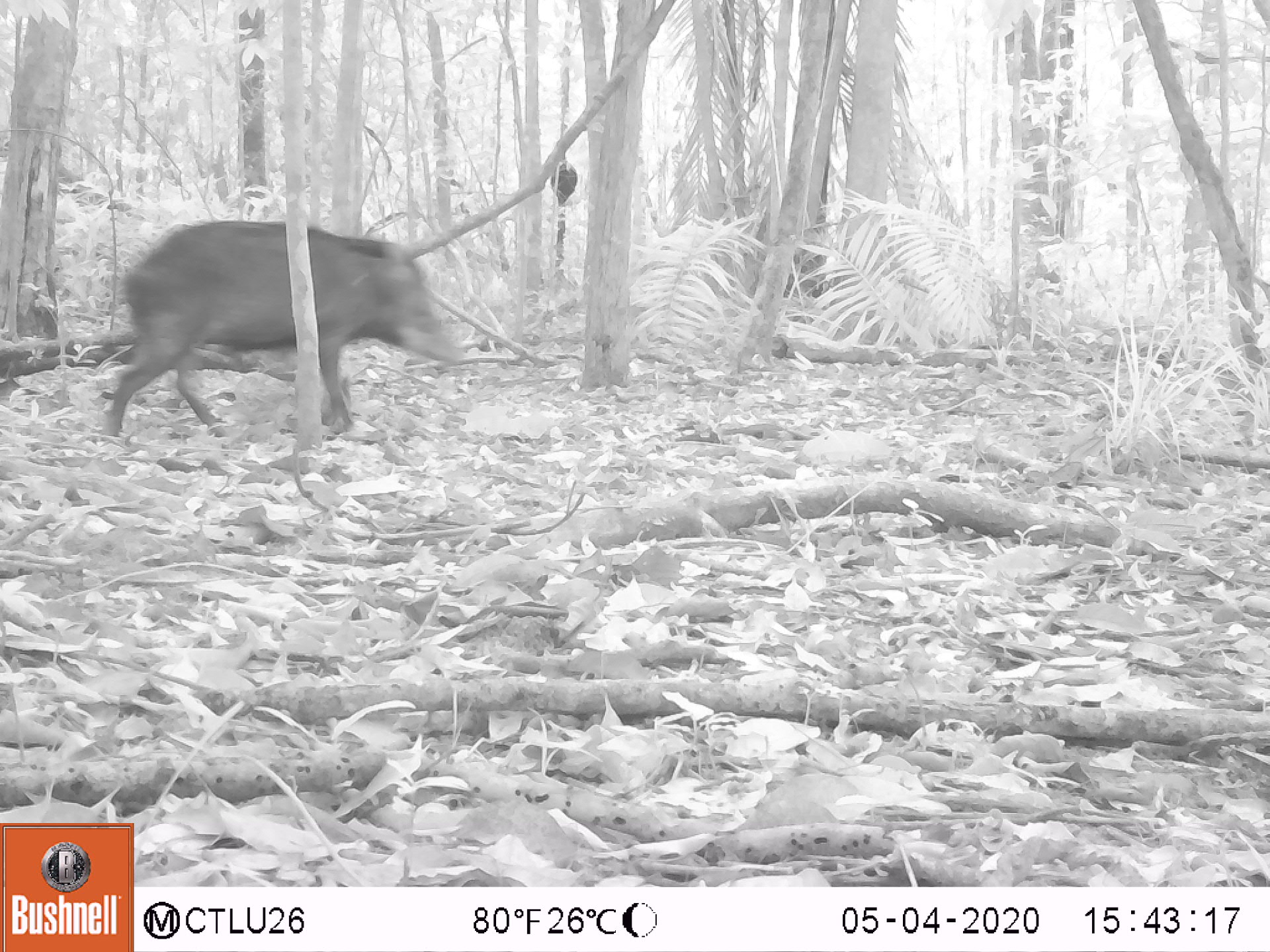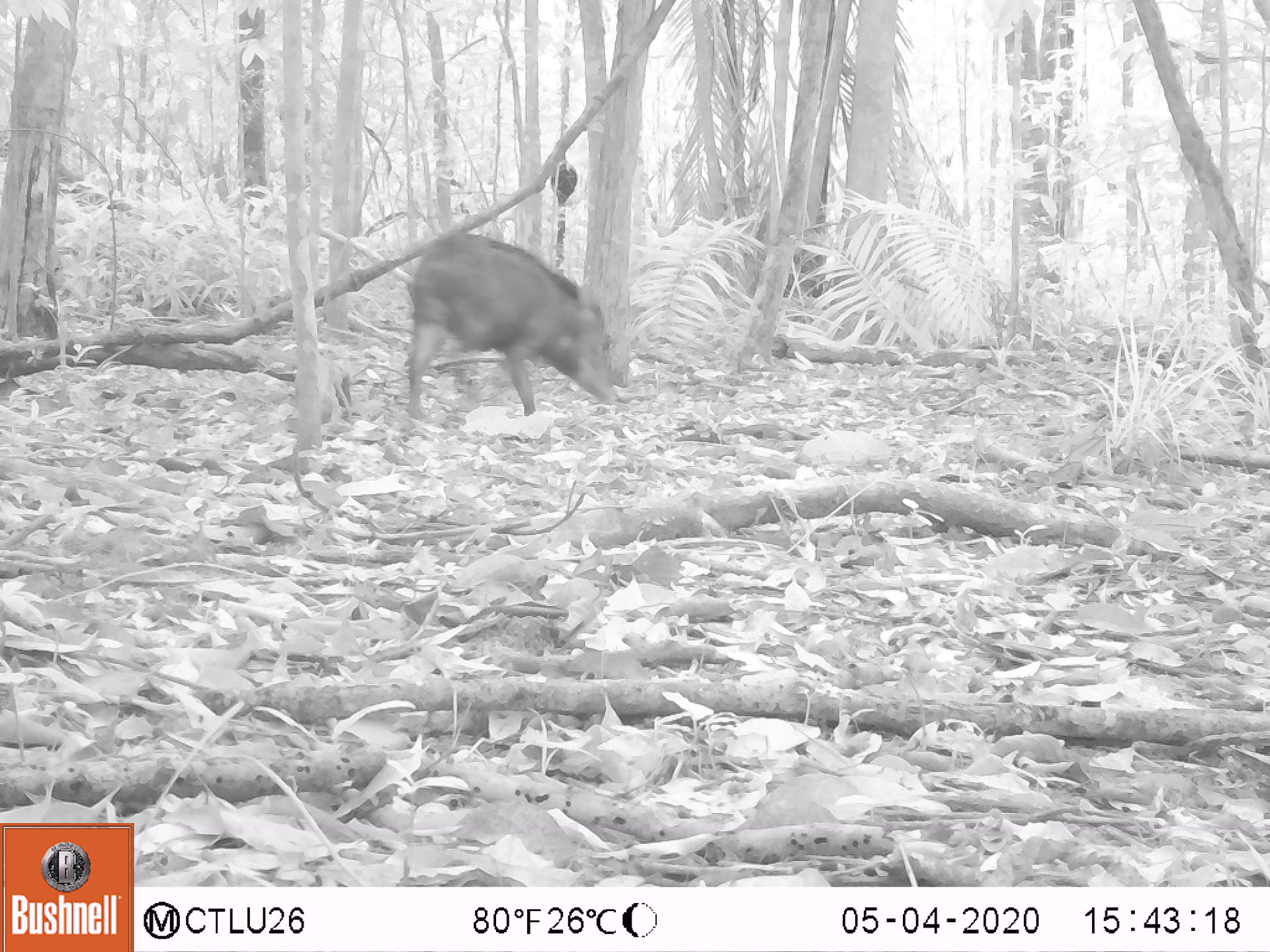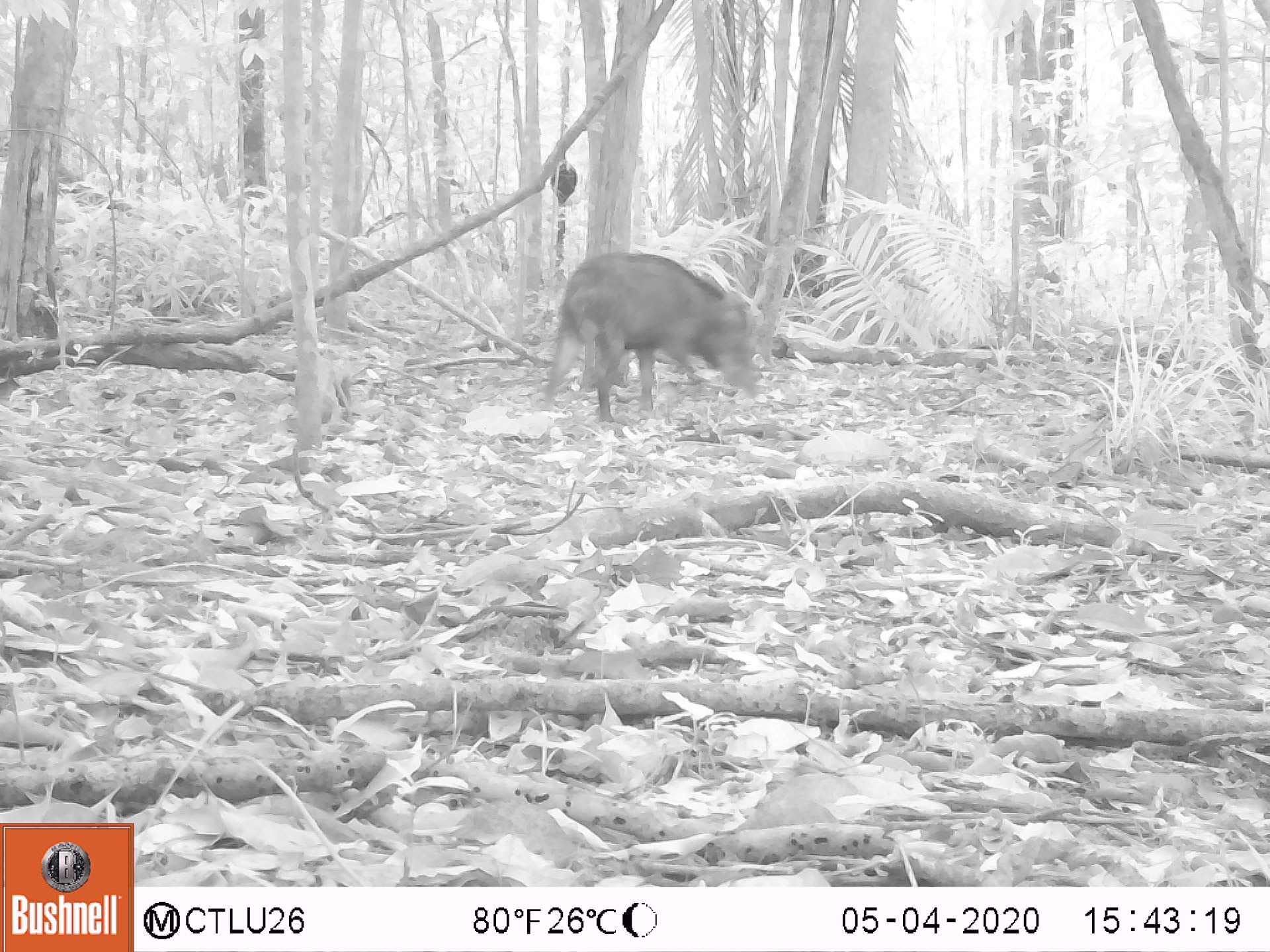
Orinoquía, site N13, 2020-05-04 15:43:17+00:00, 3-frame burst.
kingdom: Animalia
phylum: Chordata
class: Mammalia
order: Artiodactyla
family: Tayassuidae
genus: Pecari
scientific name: Pecari tajacu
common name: collared peccary